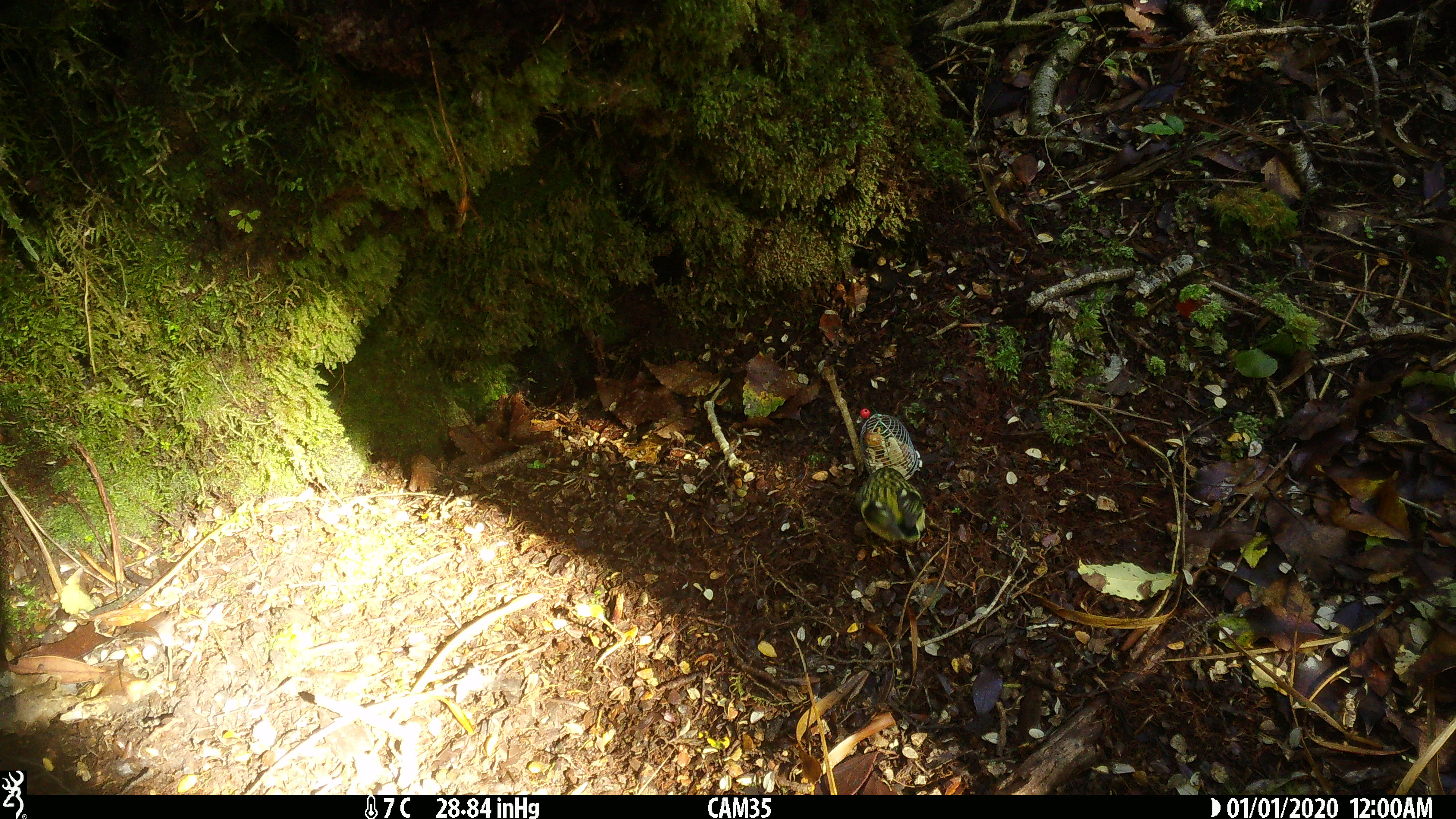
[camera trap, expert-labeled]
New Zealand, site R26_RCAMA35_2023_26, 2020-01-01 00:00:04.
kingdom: Animalia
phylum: Chordata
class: Aves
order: Passeriformes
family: Acanthisittidae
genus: Acanthisitta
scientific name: Acanthisitta chloris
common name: rifleman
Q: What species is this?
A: Rifleman (Acanthisitta chloris).